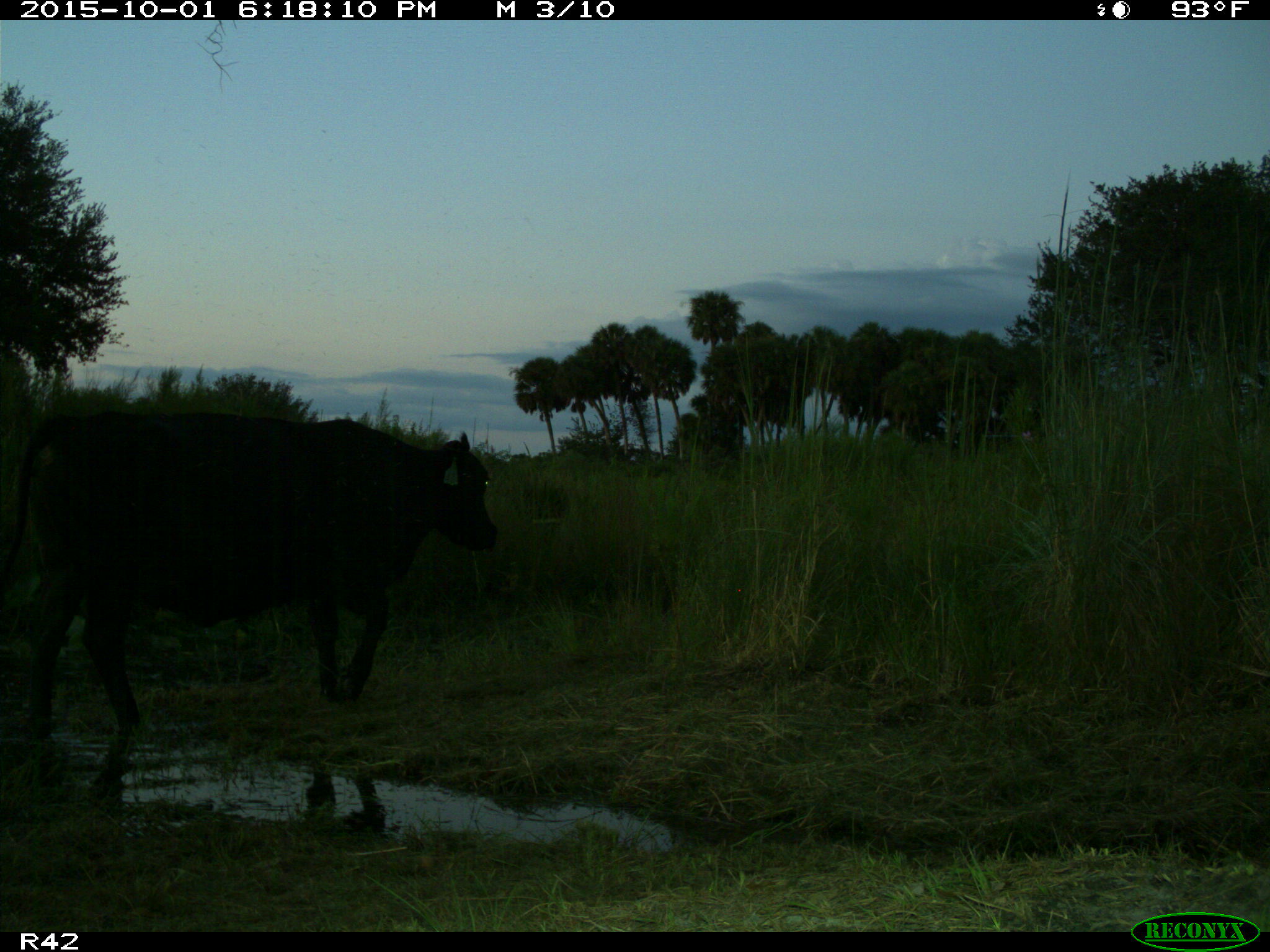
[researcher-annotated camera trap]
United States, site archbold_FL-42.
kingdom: Animalia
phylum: Chordata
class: Mammalia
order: Artiodactyla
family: Bovidae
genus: Bos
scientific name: Bos taurus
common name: domestic cow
Bos taurus (domestic cow).